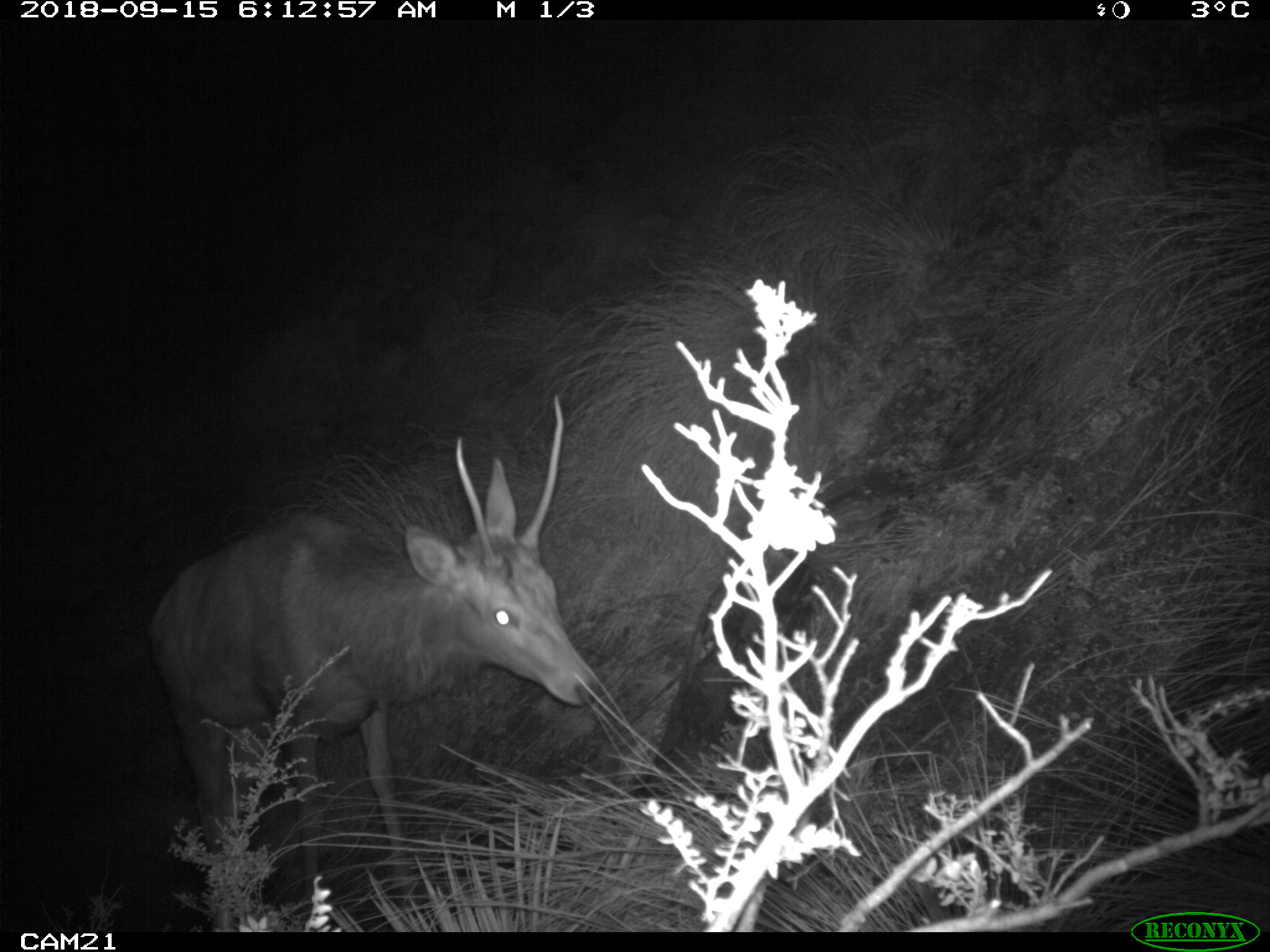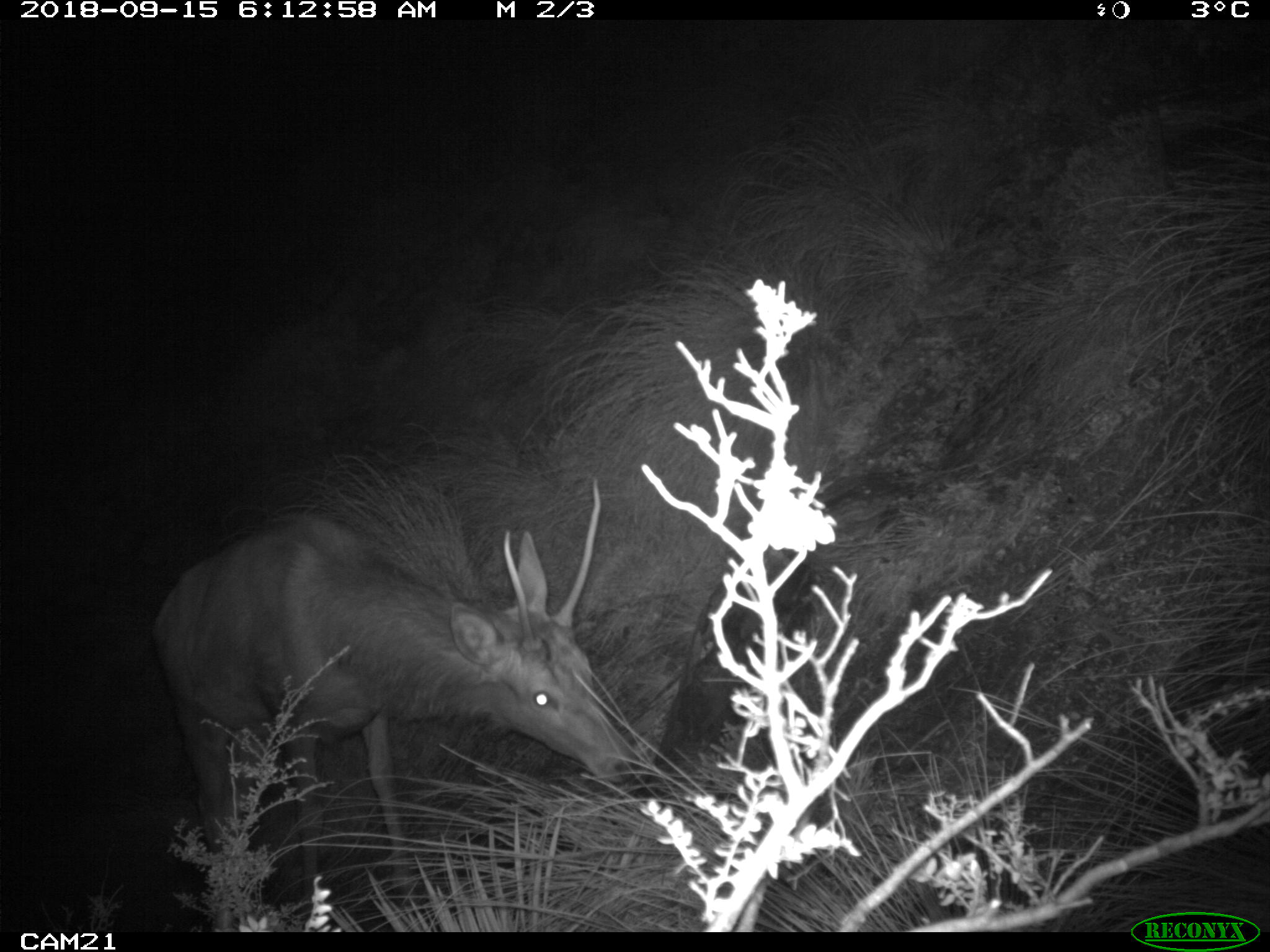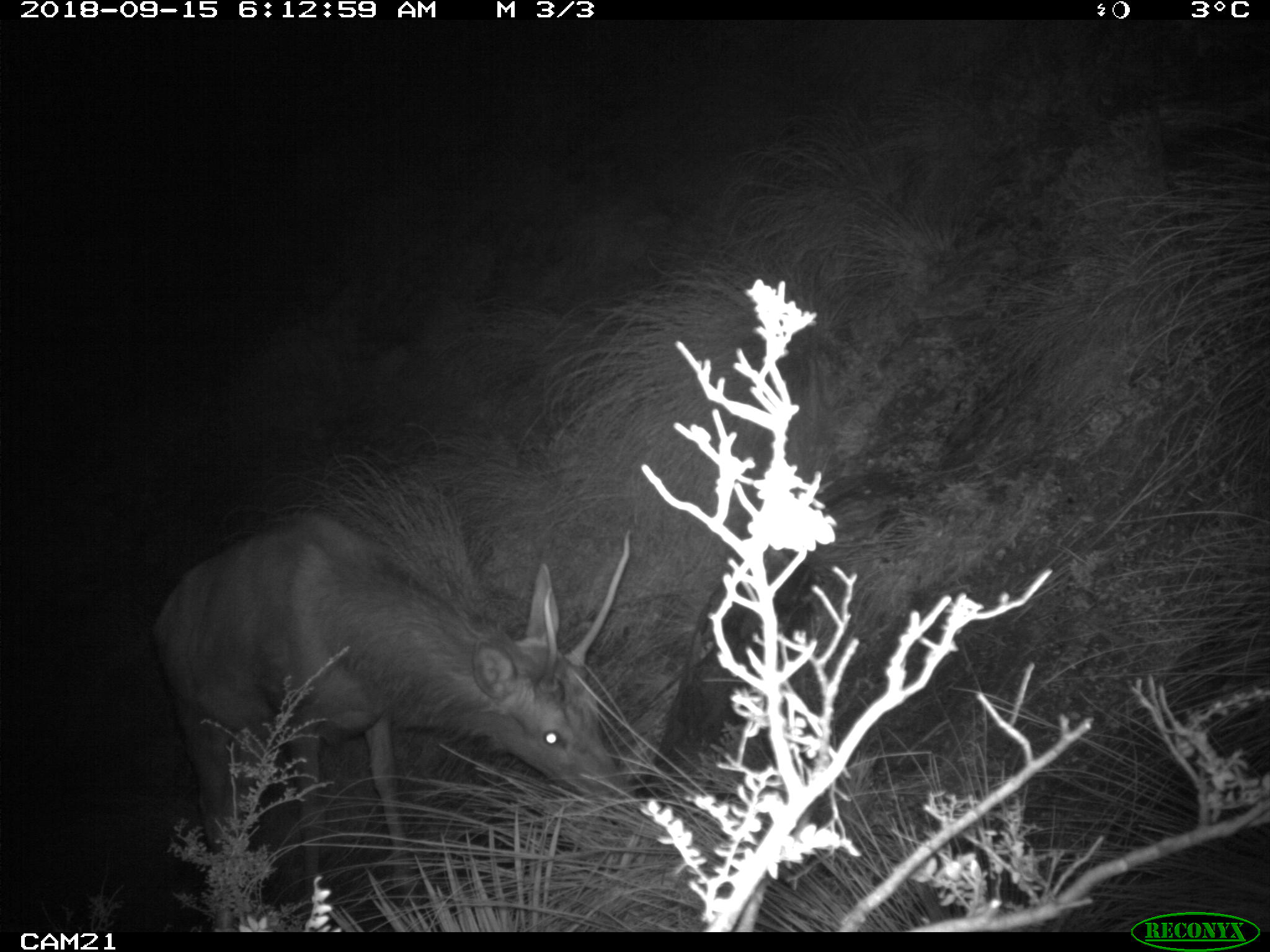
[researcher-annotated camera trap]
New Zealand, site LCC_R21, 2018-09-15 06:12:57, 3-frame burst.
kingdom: Animalia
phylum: Chordata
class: Mammalia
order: Artiodactyla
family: Cervidae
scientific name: Cervidae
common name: deer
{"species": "deer (Cervidae)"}